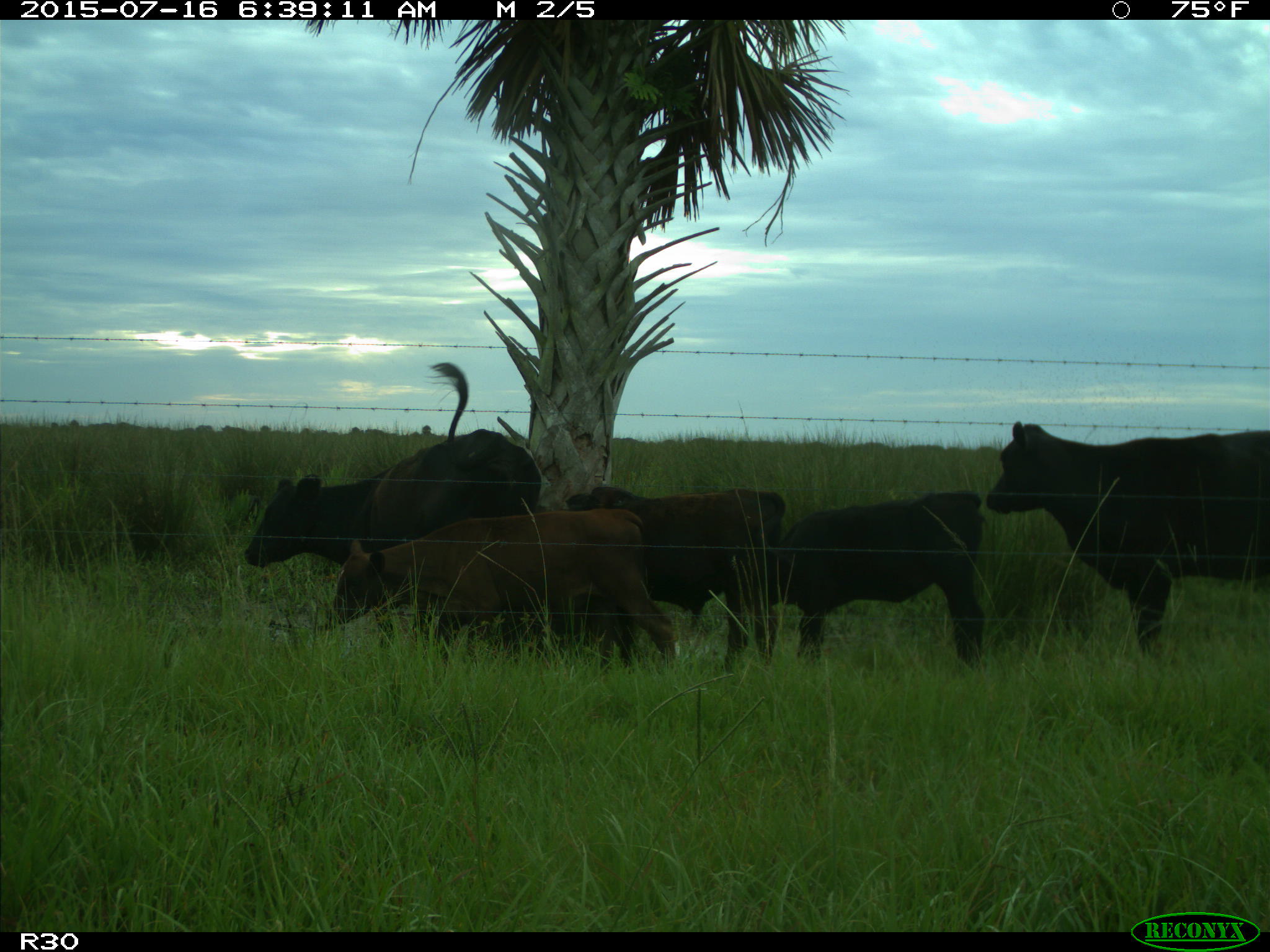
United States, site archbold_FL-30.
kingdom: Animalia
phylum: Chordata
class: Mammalia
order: Artiodactyla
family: Bovidae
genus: Bos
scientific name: Bos taurus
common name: domestic cow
Bos taurus (domestic cow).